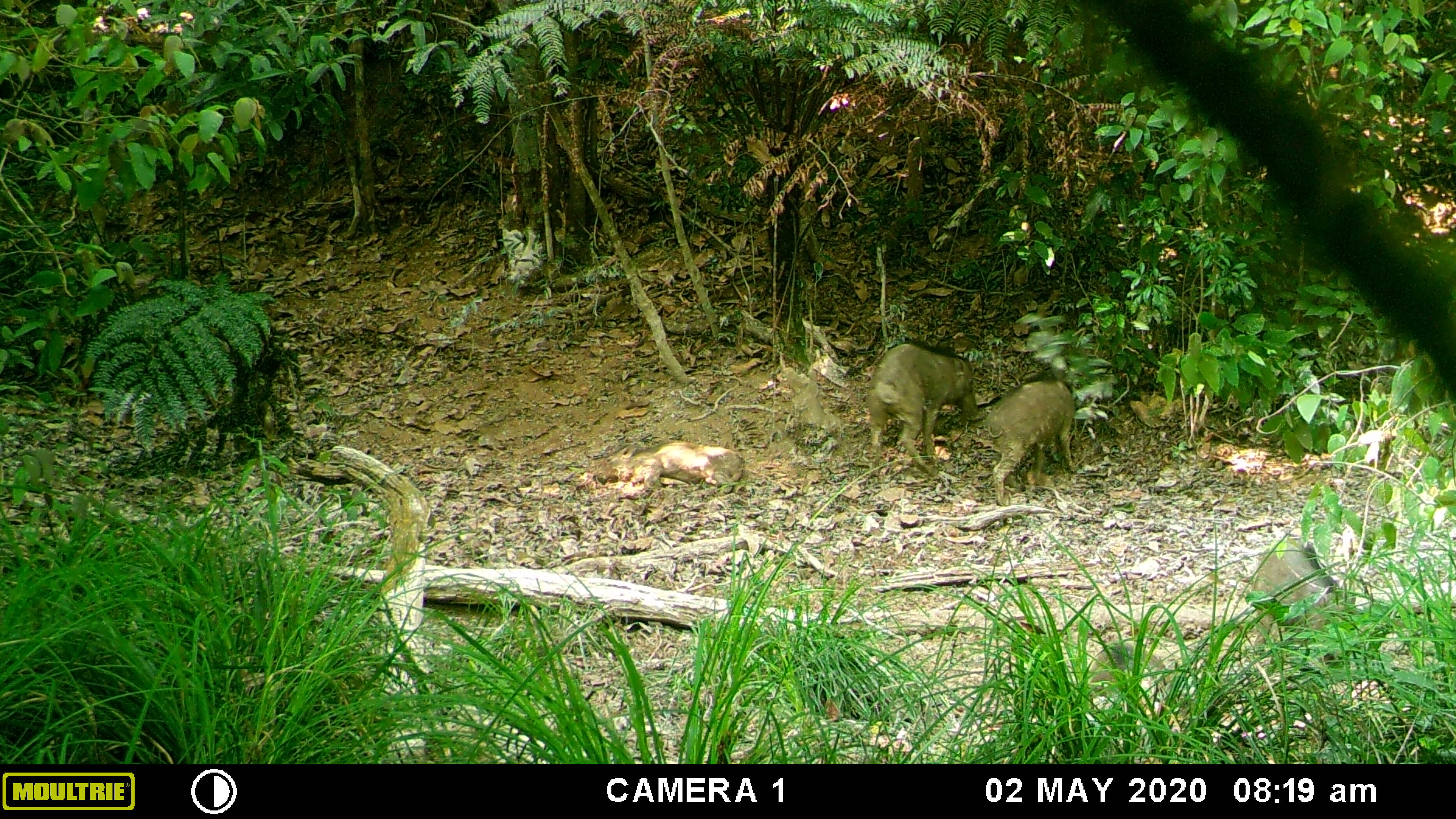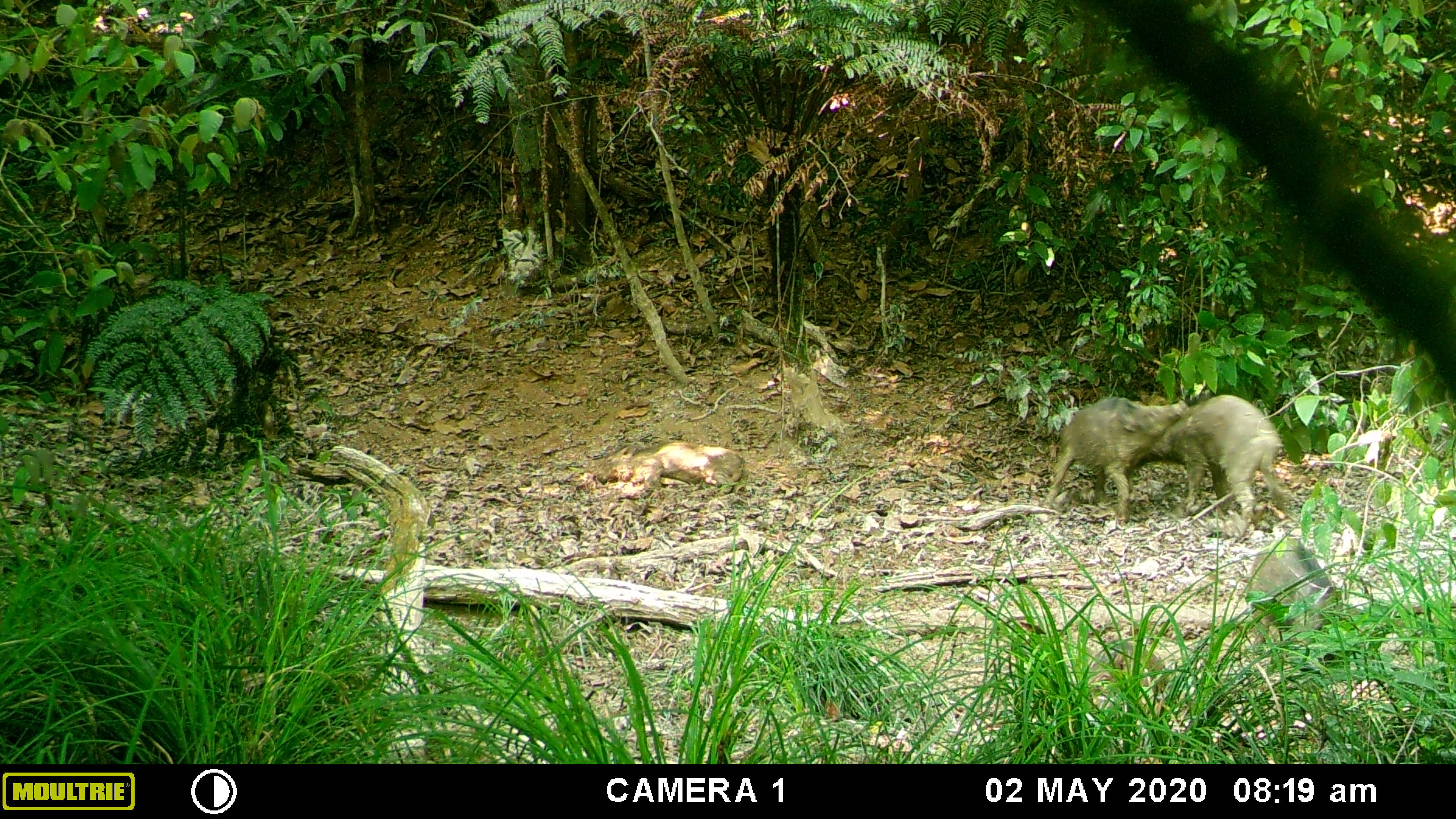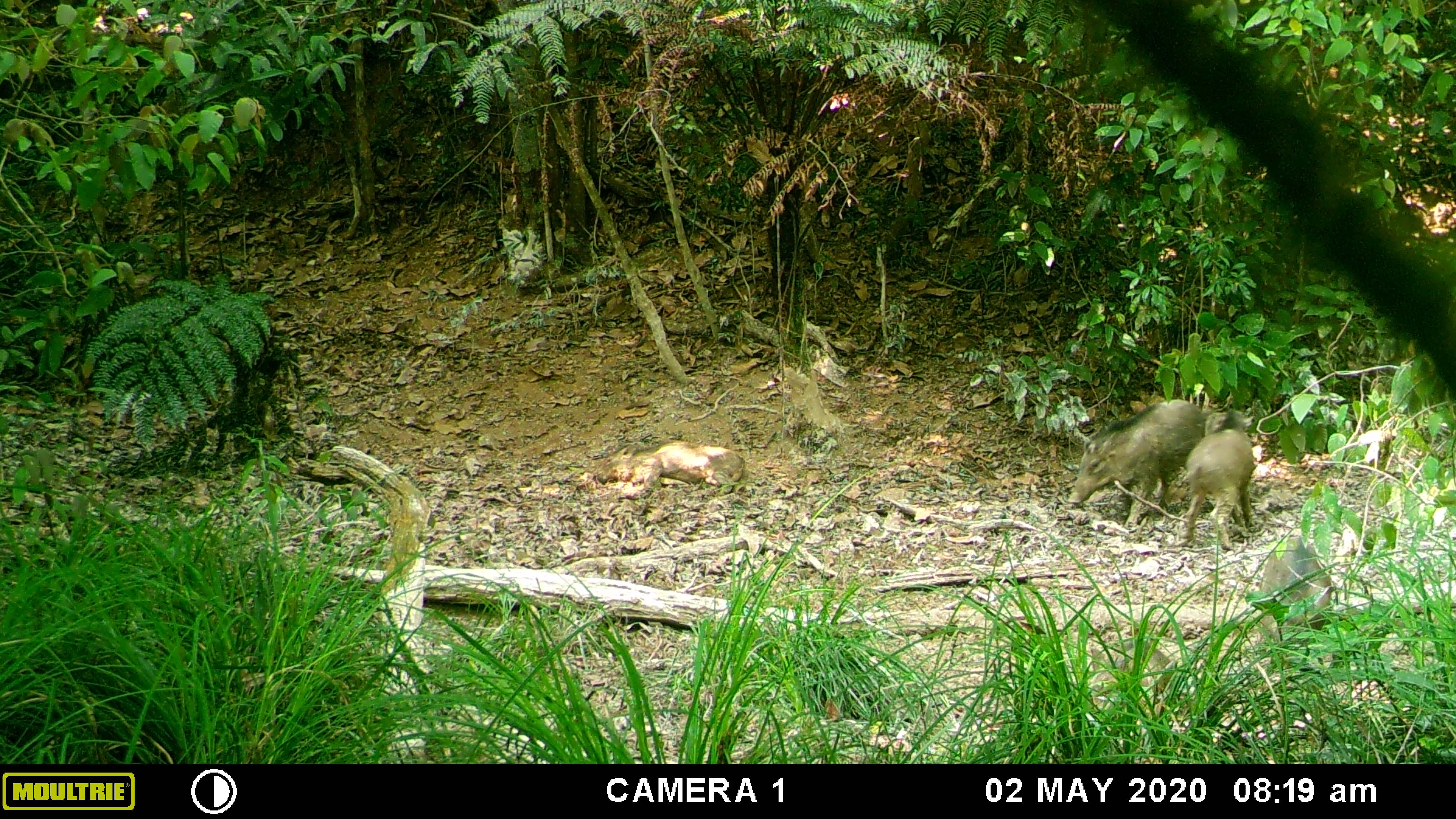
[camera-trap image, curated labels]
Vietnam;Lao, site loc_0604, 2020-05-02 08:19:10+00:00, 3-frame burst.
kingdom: Animalia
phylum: Chordata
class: Mammalia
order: Artiodactyla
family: Suidae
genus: Sus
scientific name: Sus scrofa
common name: eurasian wild pig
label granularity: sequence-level